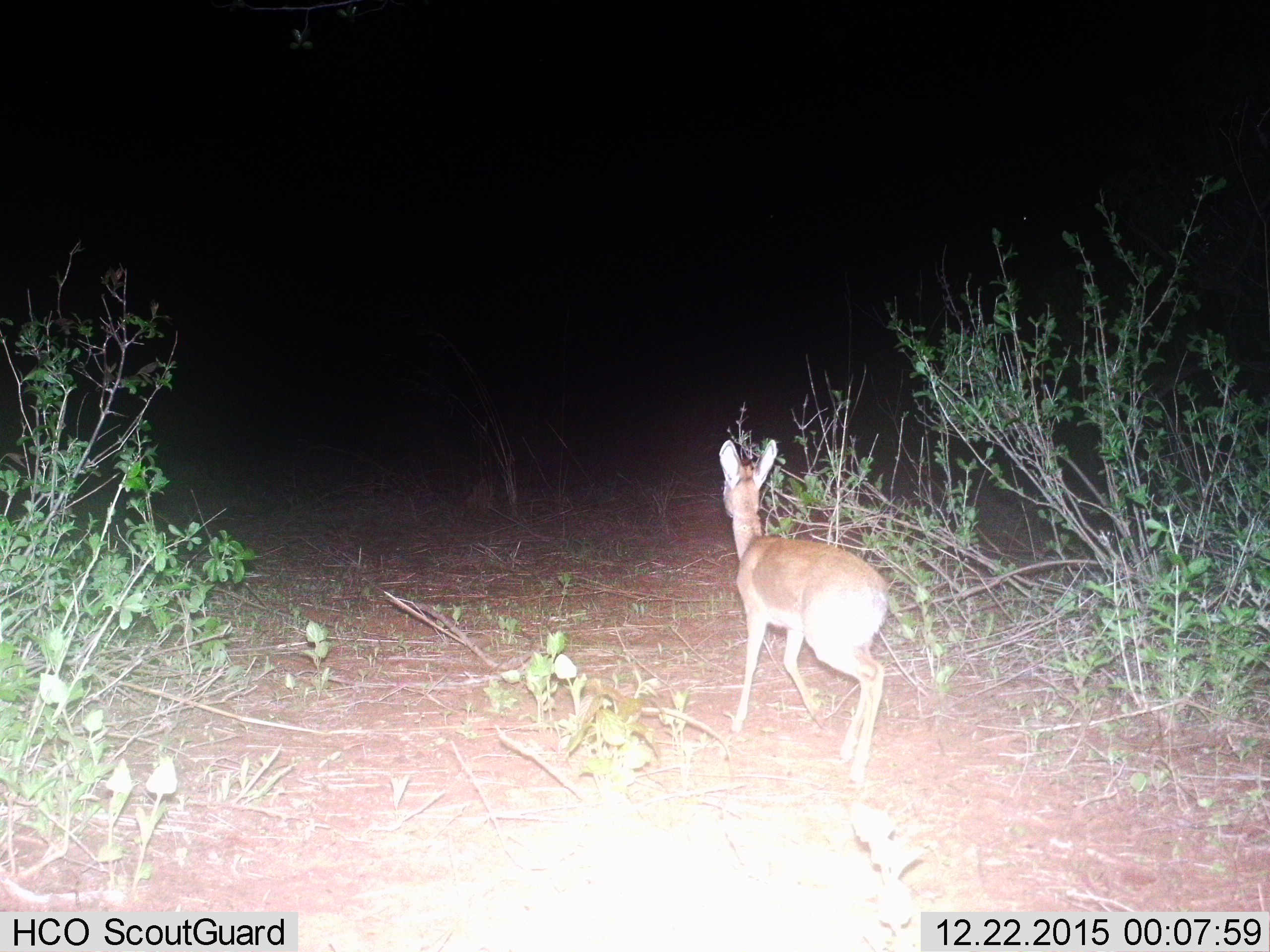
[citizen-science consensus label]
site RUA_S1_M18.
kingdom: Animalia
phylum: Chordata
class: Mammalia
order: Artiodactyla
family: Bovidae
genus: Madoqua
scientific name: Madoqua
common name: dik-dik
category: dikdik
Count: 1.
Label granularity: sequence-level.